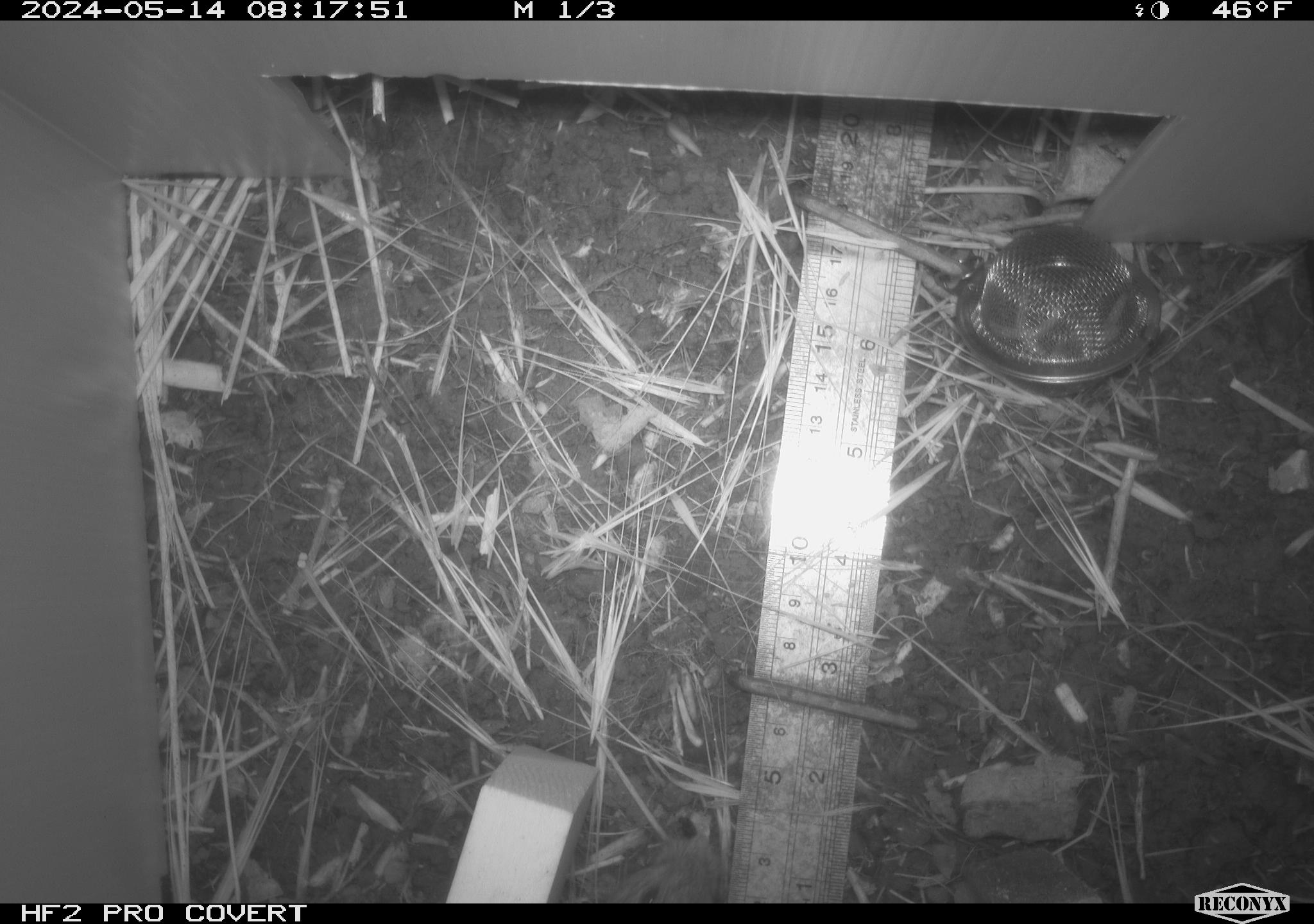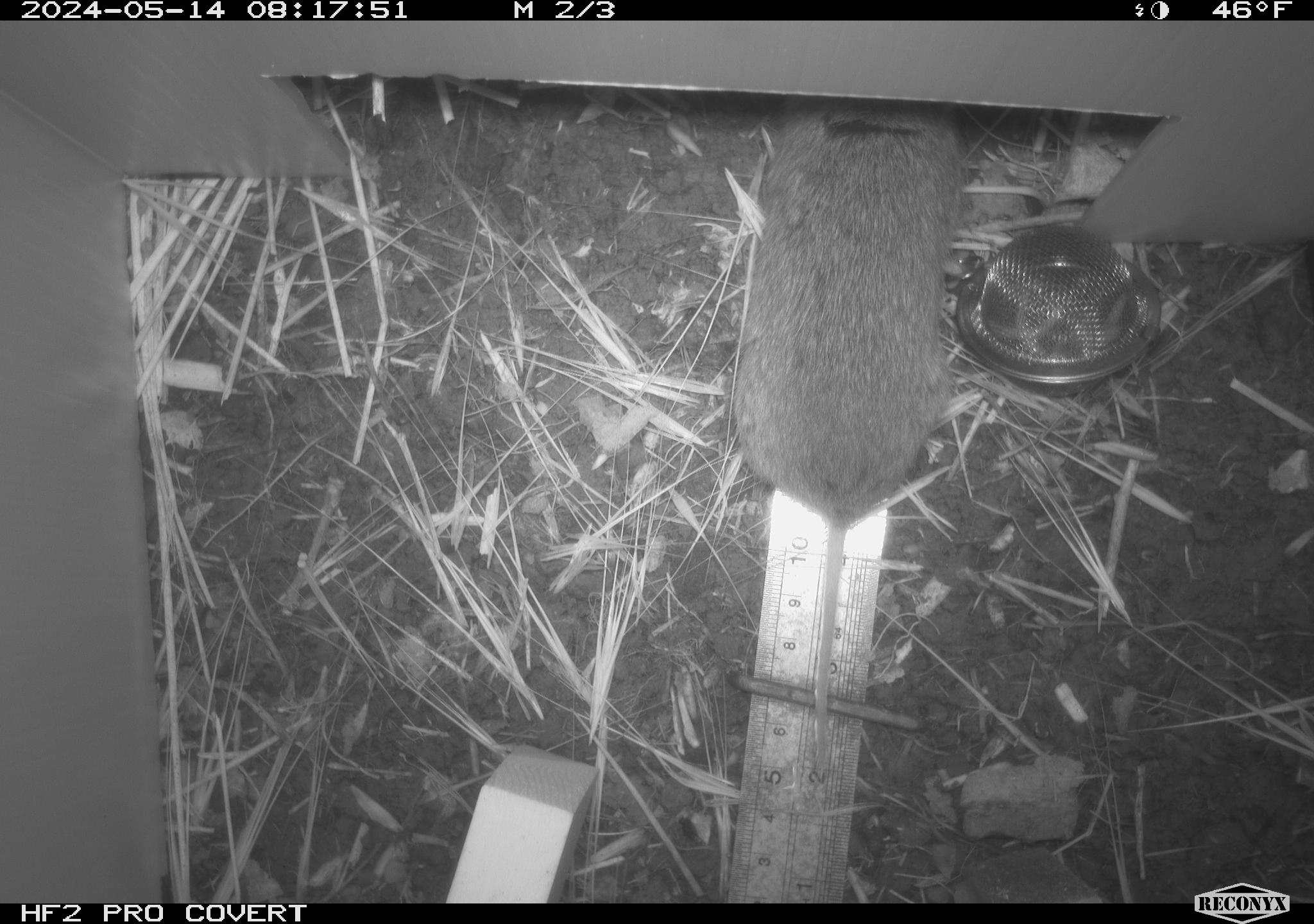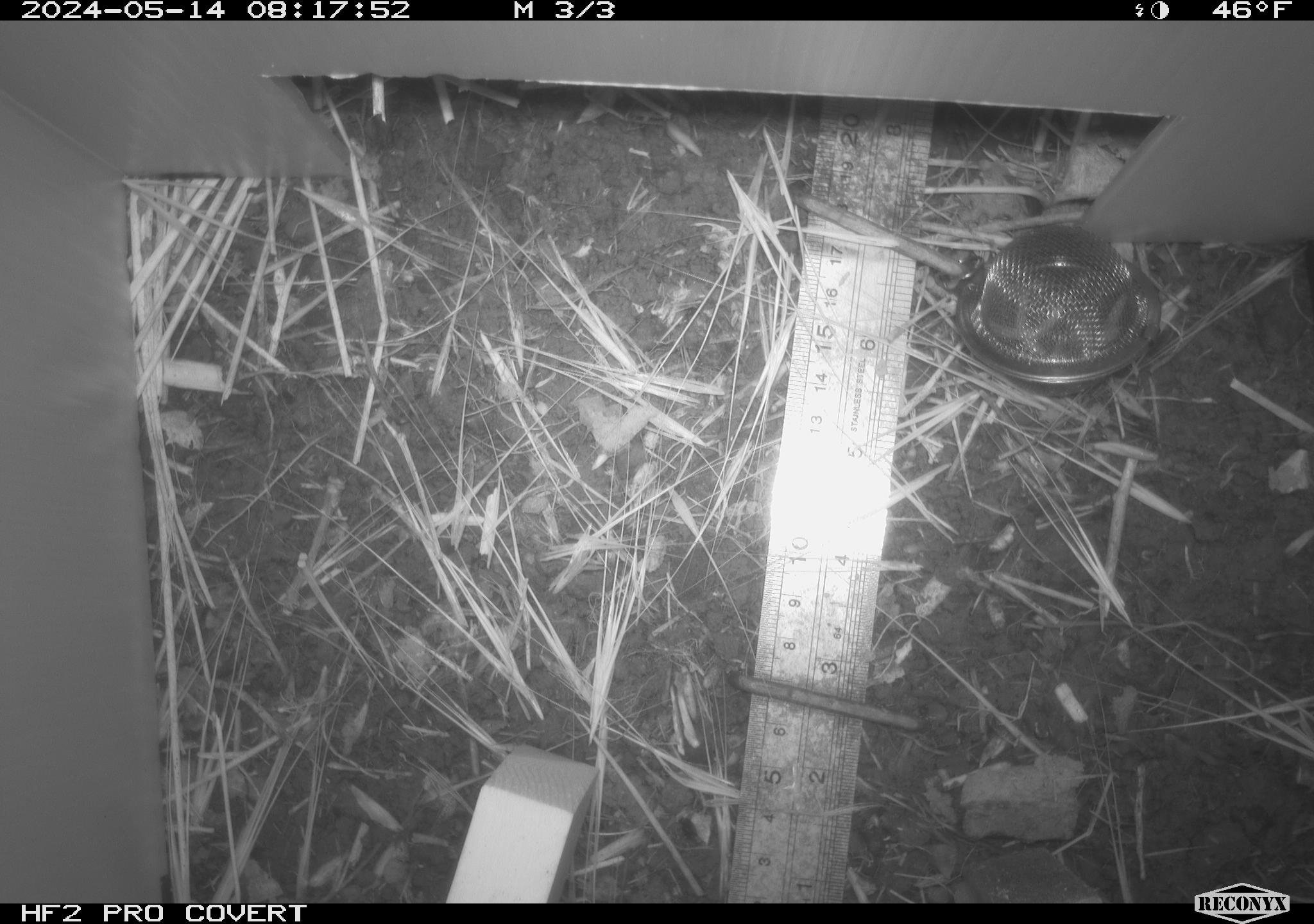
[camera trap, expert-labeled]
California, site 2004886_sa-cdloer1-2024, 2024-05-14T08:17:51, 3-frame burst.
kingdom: Animalia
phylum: Chordata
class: Mammalia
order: Rodentia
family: Cricetidae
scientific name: Arvicolinae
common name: voles, lemmings, and muskrats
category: arvicolinae subfamily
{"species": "arvicolinae subfamily (voles, lemmings, and muskrats) (Arvicolinae)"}